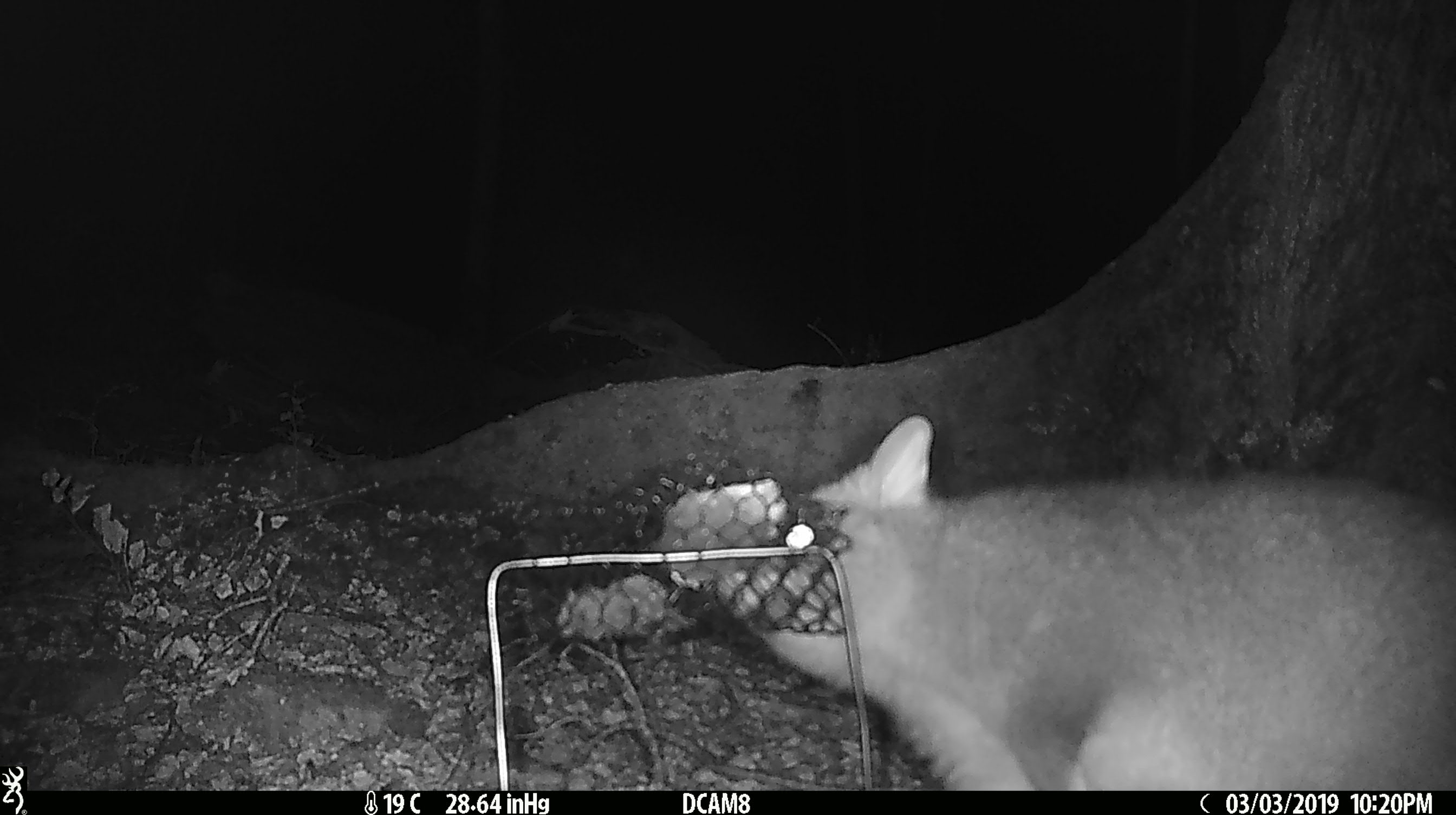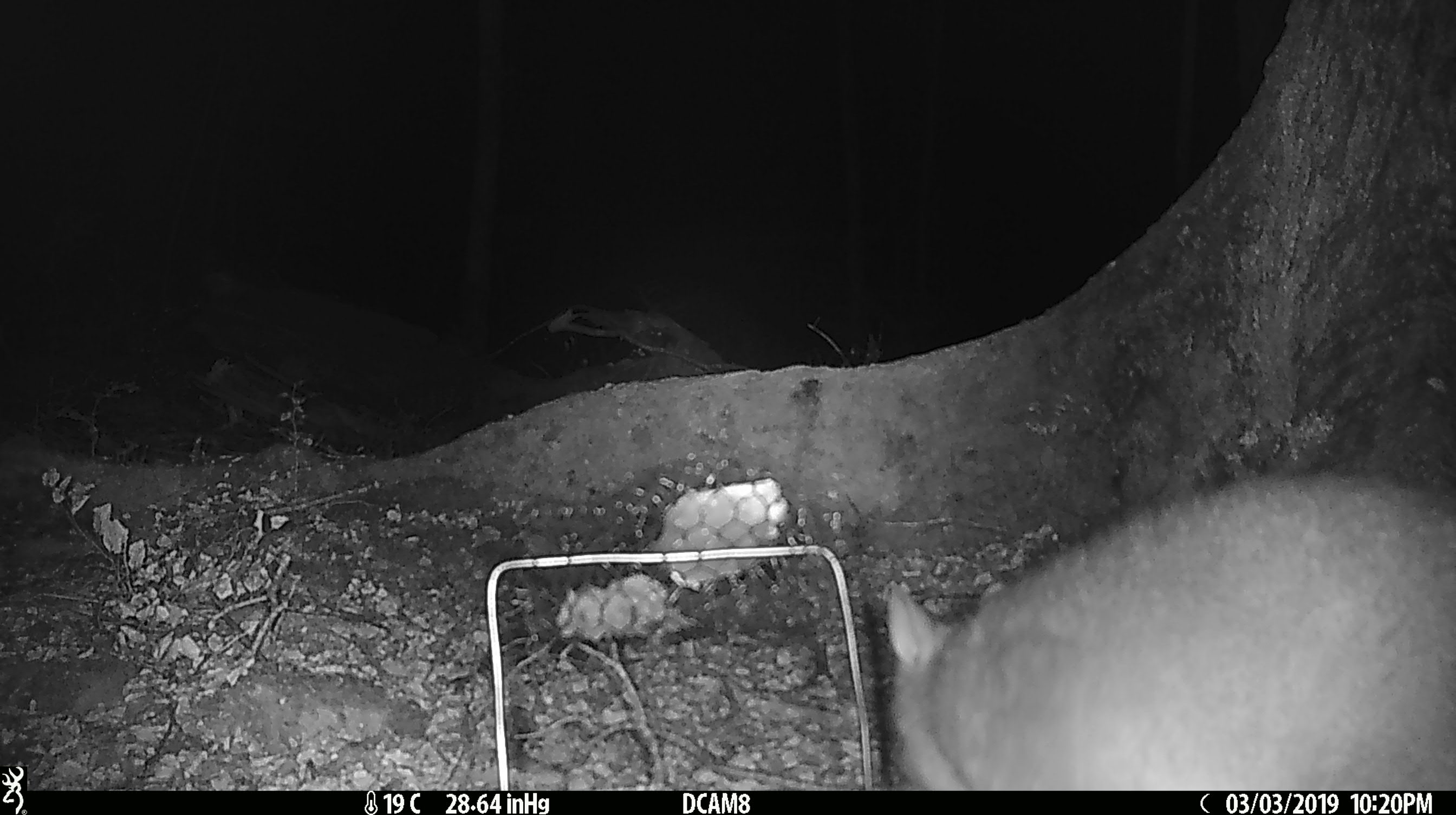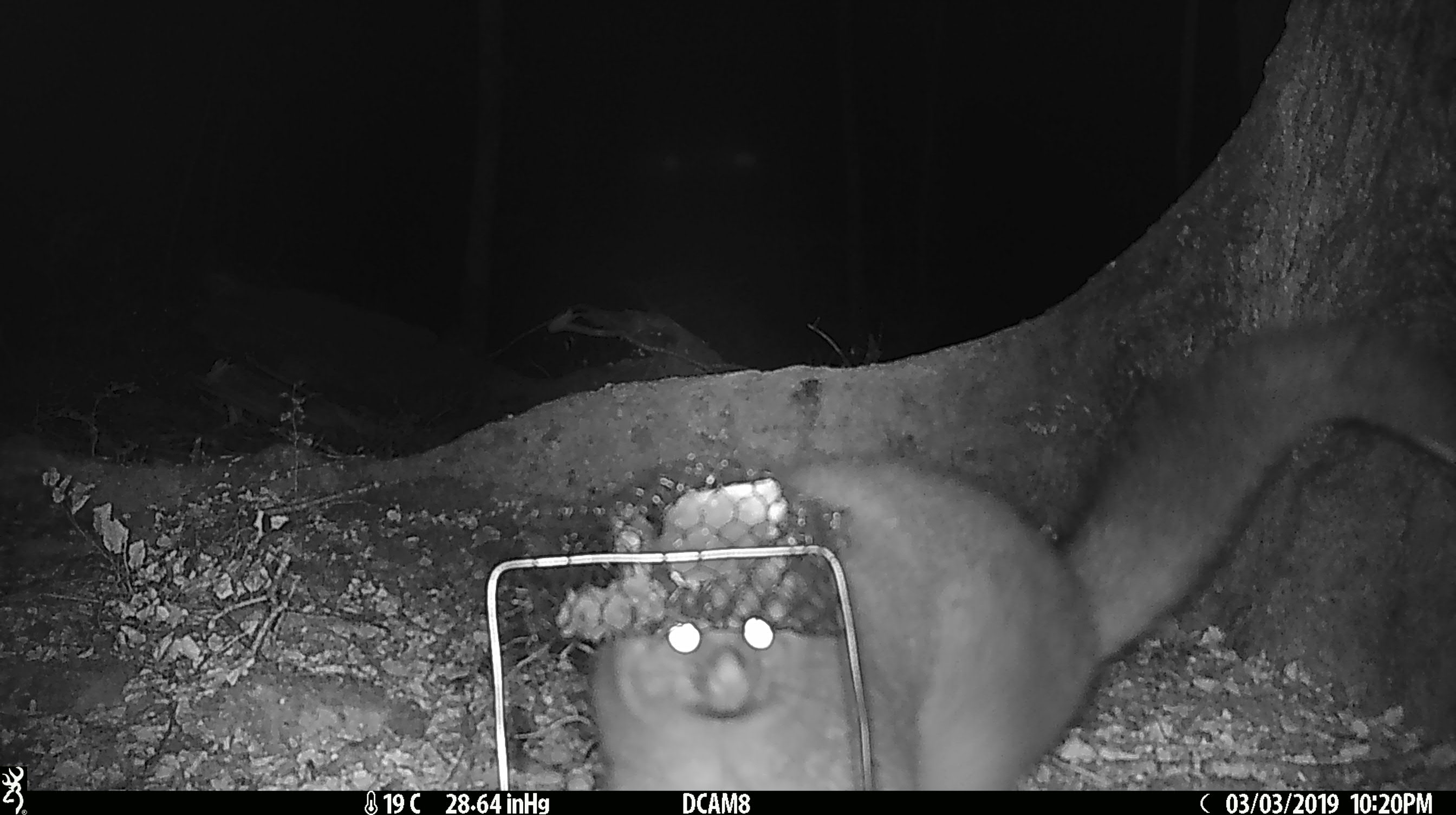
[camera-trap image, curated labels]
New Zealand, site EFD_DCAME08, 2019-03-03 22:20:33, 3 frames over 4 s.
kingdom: Animalia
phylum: Chordata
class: Mammalia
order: Diprotodontia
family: Phalangeridae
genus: Trichosurus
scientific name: Trichosurus vulpecula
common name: common brushtail possum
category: possum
Possum (common brushtail possum) (Trichosurus vulpecula).